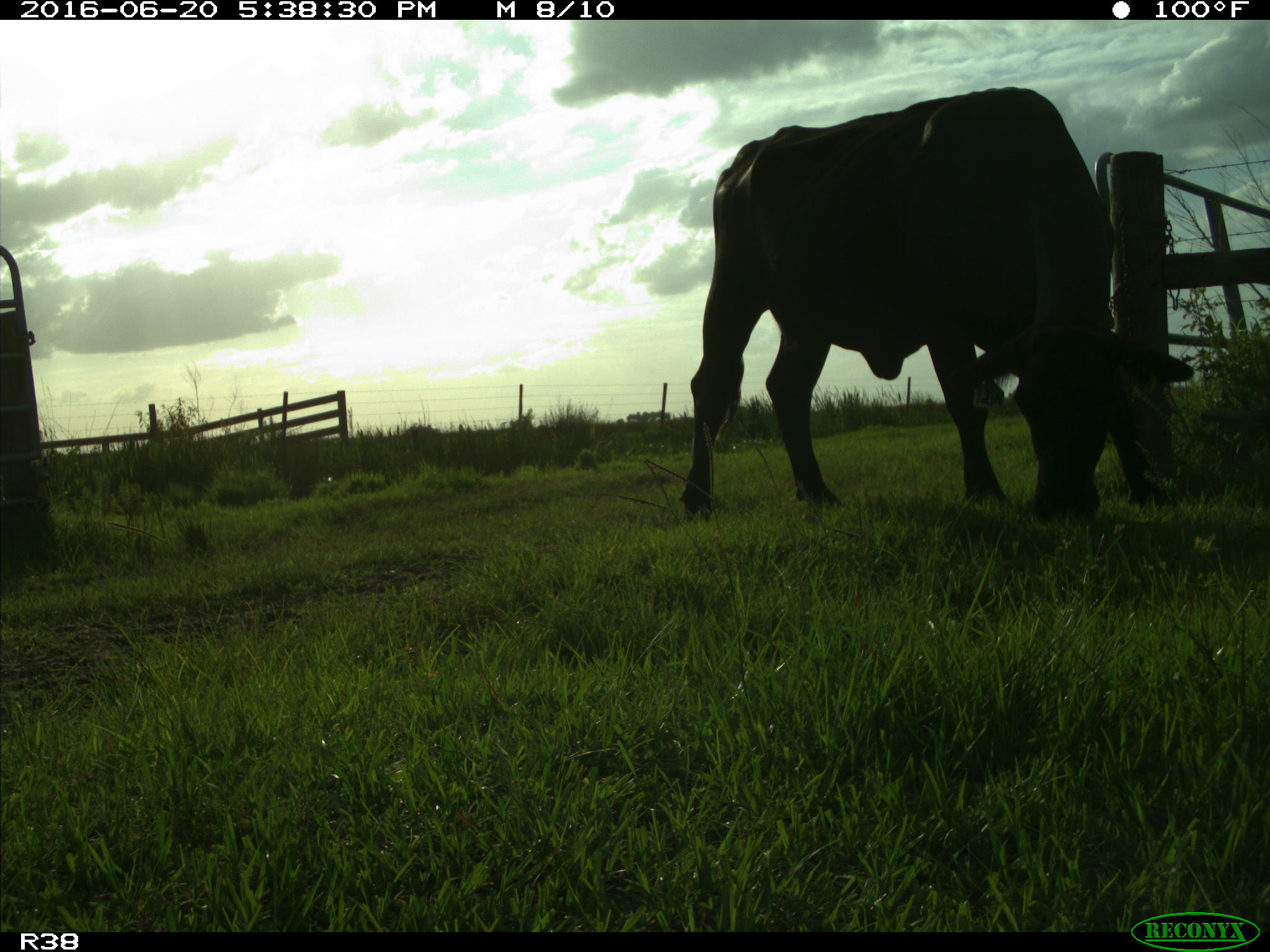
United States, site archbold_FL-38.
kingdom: Animalia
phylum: Chordata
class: Mammalia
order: Artiodactyla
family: Bovidae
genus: Bos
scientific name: Bos taurus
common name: domestic cow